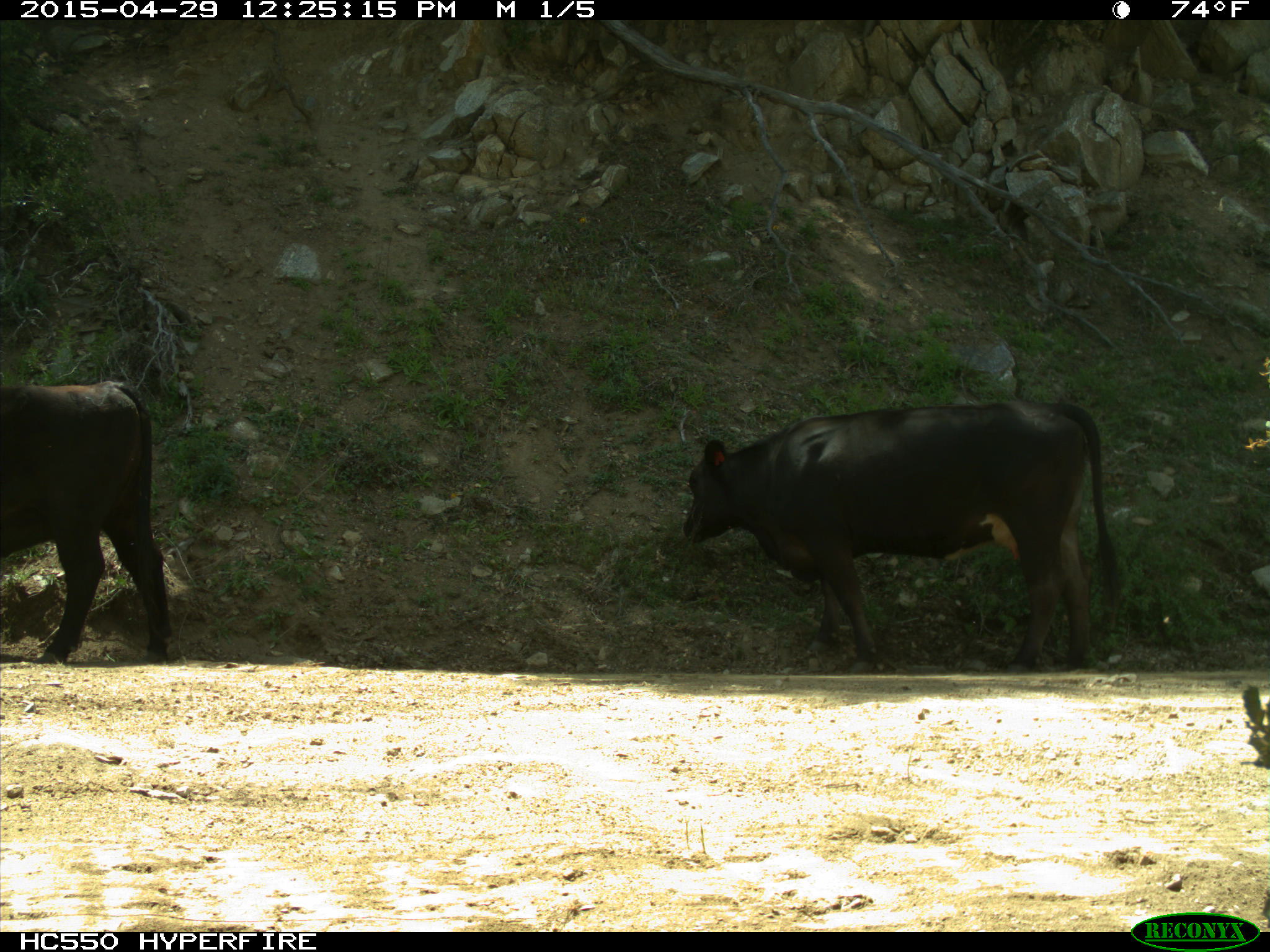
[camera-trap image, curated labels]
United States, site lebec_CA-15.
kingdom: Animalia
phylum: Chordata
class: Mammalia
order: Artiodactyla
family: Bovidae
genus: Bos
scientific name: Bos taurus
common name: domestic cow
Bos taurus (domestic cow).